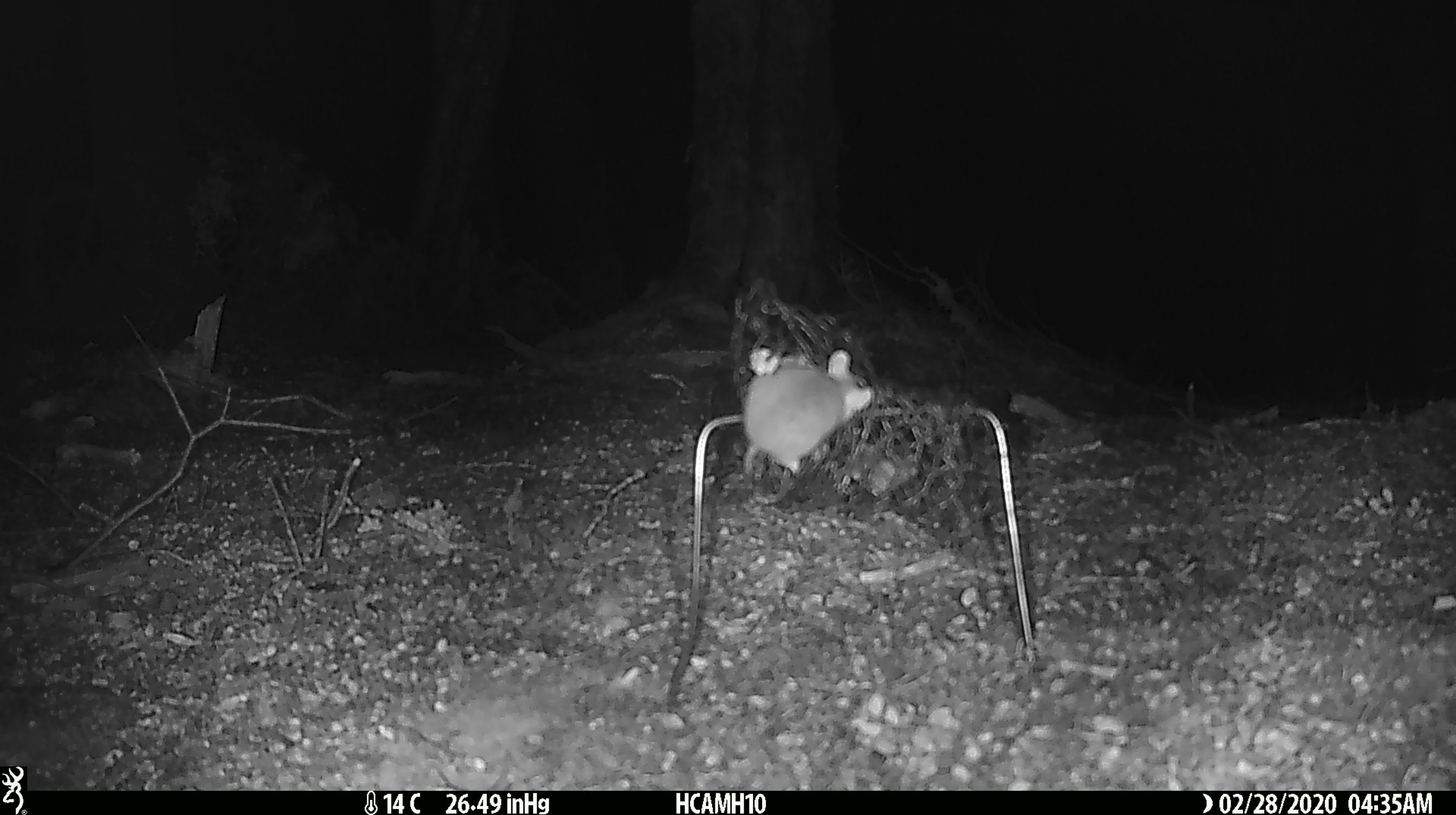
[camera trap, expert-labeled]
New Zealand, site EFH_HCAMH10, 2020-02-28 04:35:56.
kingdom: Animalia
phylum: Chordata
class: Mammalia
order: Rodentia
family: Muridae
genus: Mus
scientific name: Mus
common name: mouse